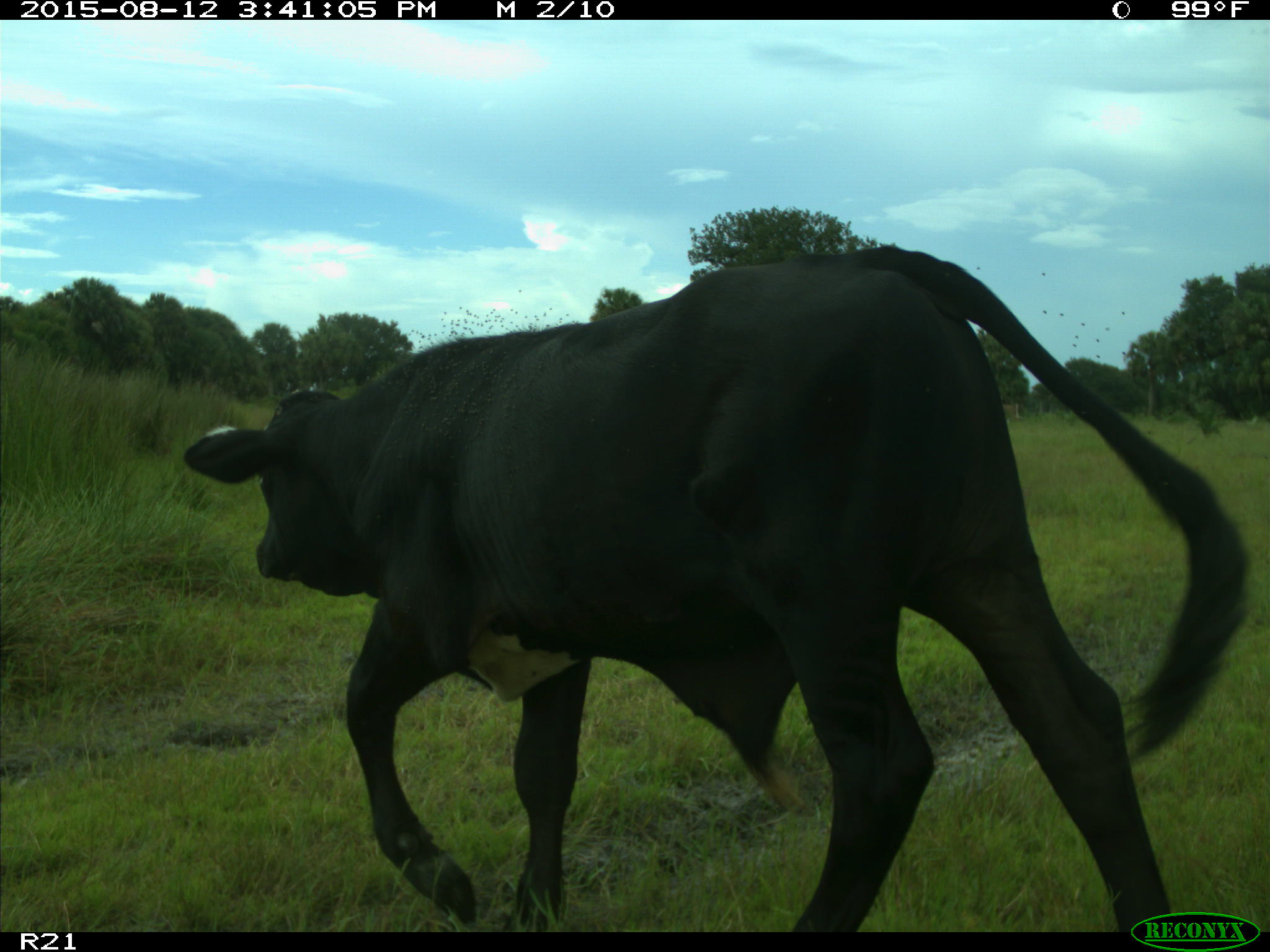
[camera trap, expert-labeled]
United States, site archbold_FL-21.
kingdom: Animalia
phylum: Chordata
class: Mammalia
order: Artiodactyla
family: Bovidae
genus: Bos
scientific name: Bos taurus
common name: domestic cow